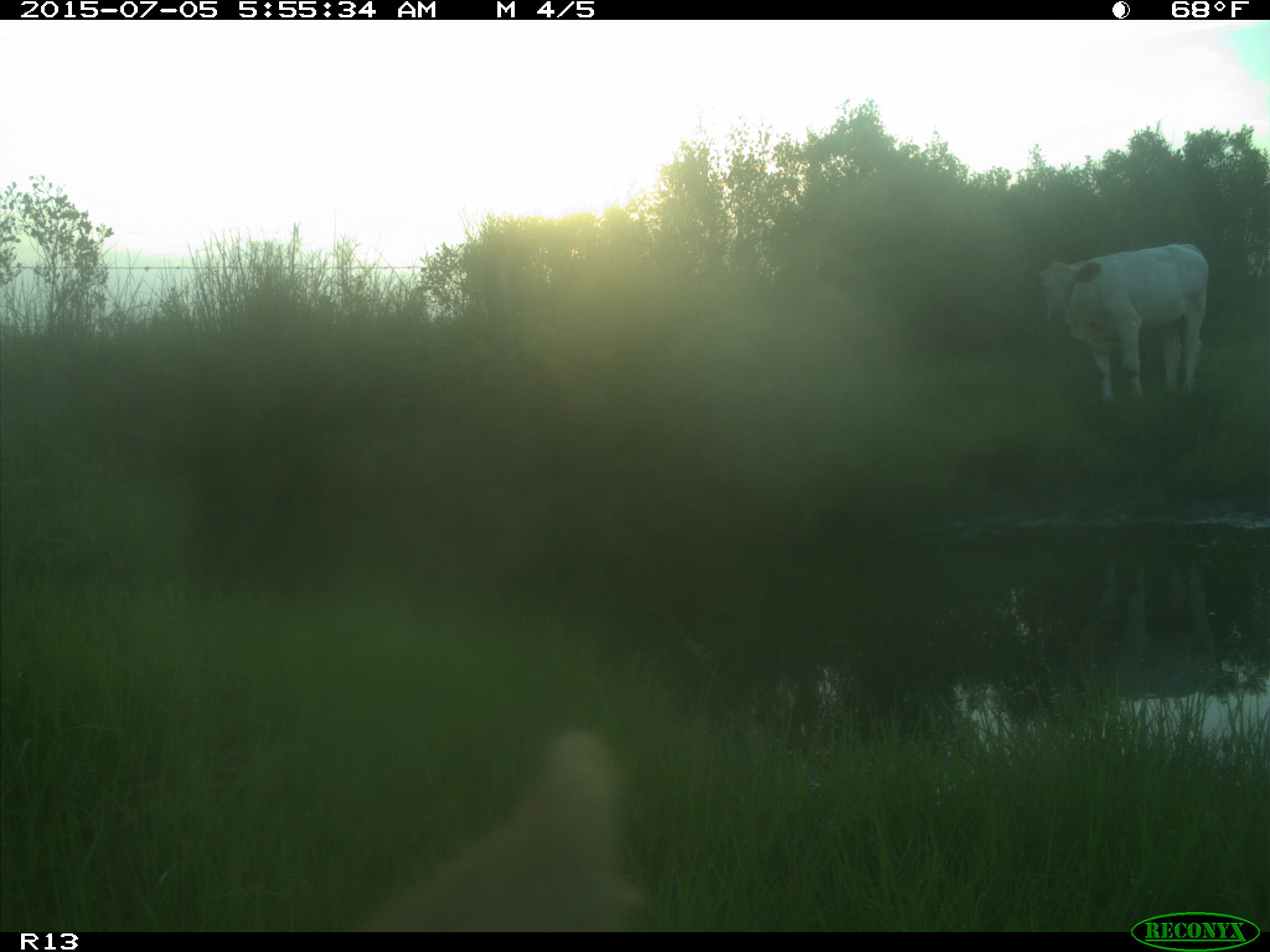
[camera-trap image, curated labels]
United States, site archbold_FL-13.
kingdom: Animalia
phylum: Chordata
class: Mammalia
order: Artiodactyla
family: Bovidae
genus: Bos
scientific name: Bos taurus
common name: domestic cow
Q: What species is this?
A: Bos taurus (domestic cow).